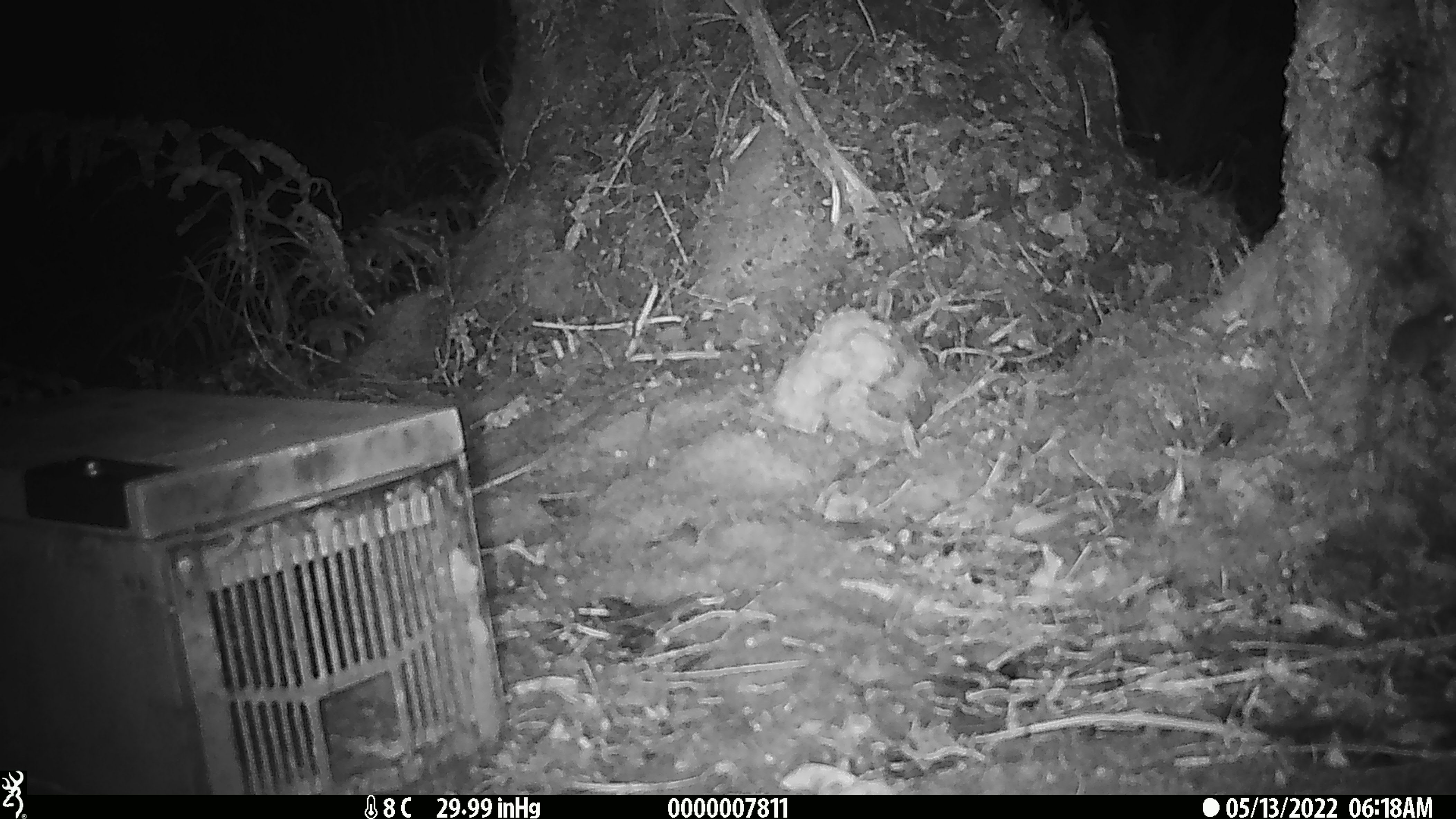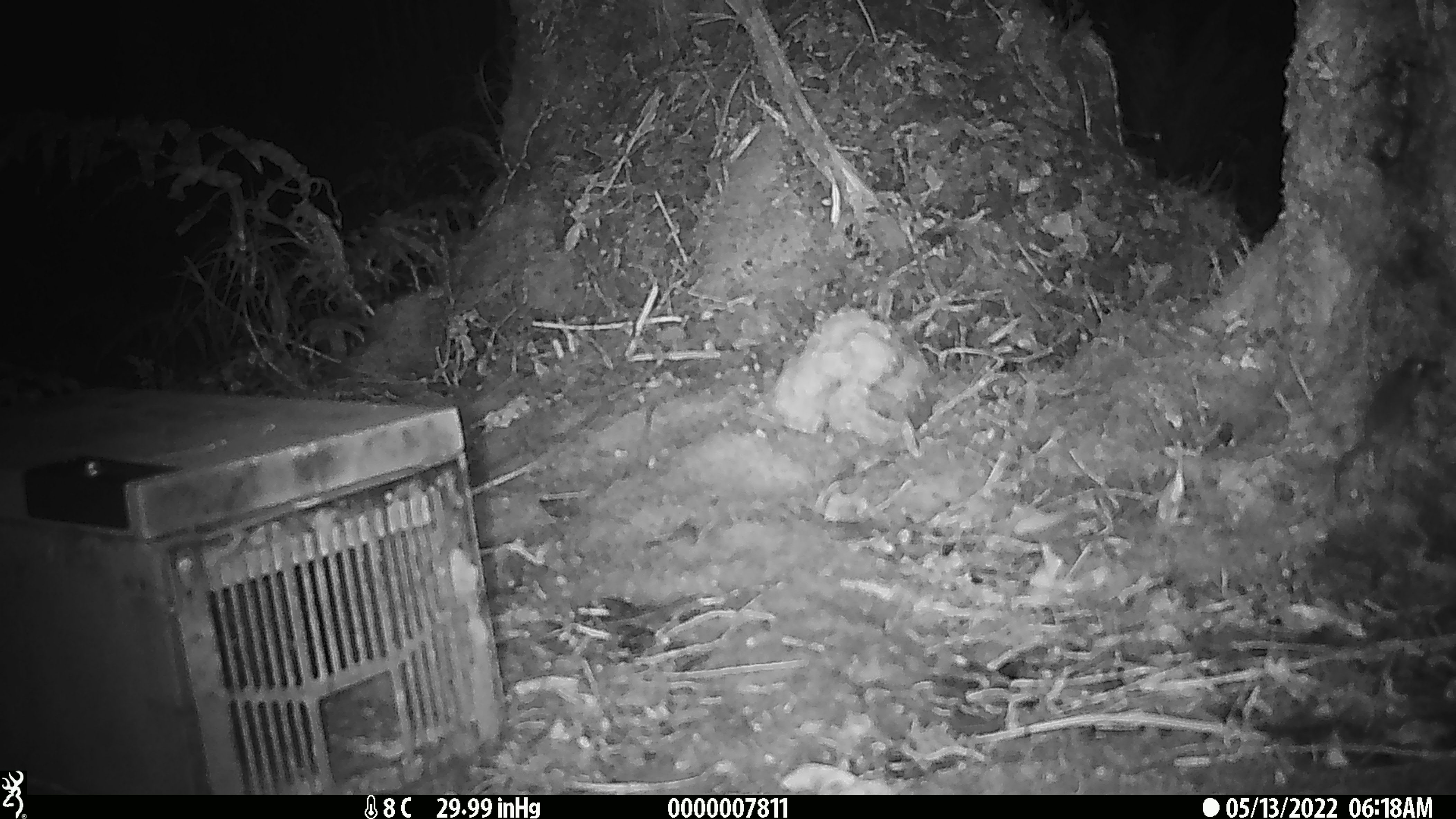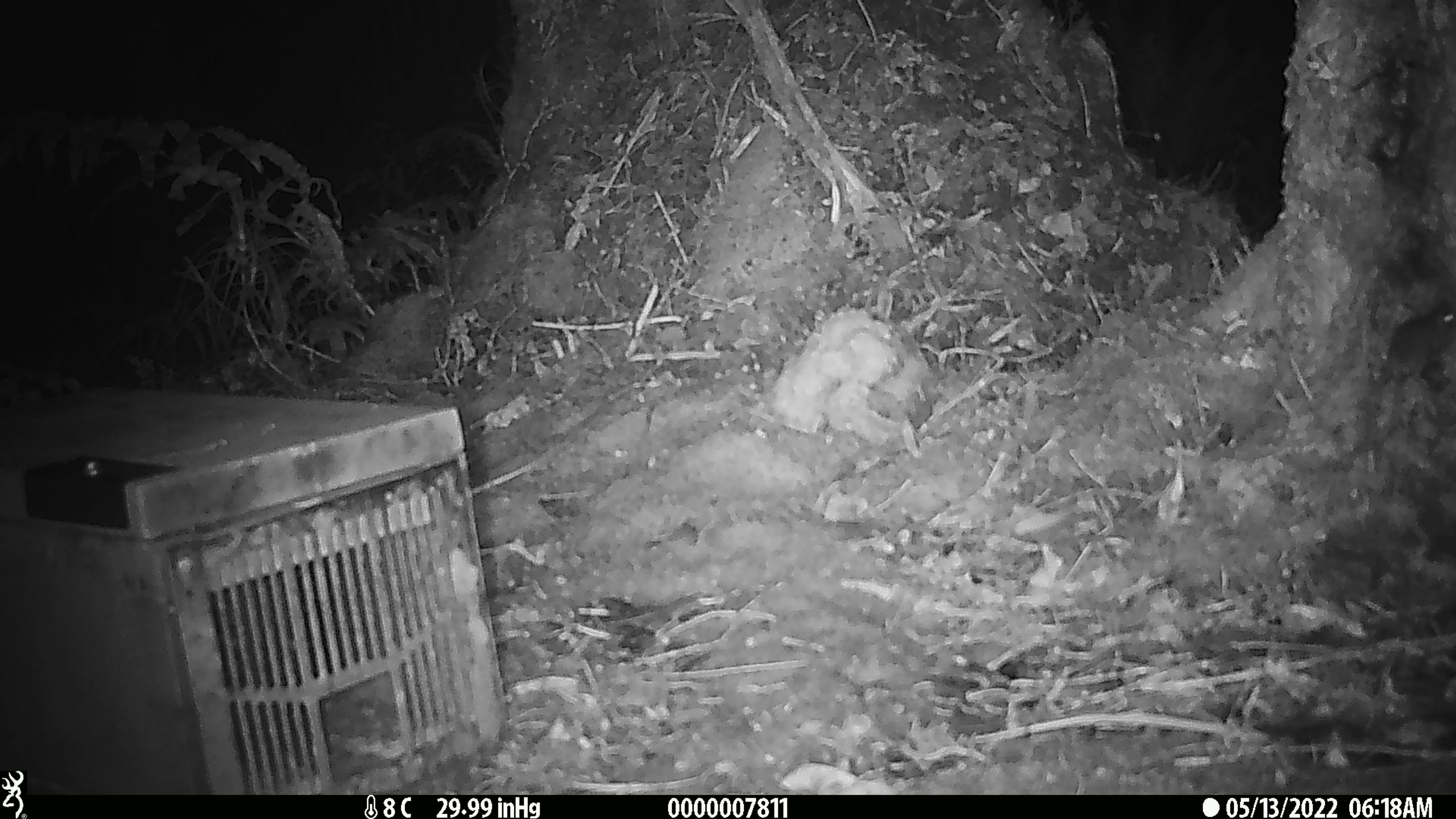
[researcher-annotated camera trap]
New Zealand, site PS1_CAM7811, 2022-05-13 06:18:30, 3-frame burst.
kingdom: Animalia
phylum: Chordata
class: Mammalia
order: Rodentia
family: Muridae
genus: Mus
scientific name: Mus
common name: mouse